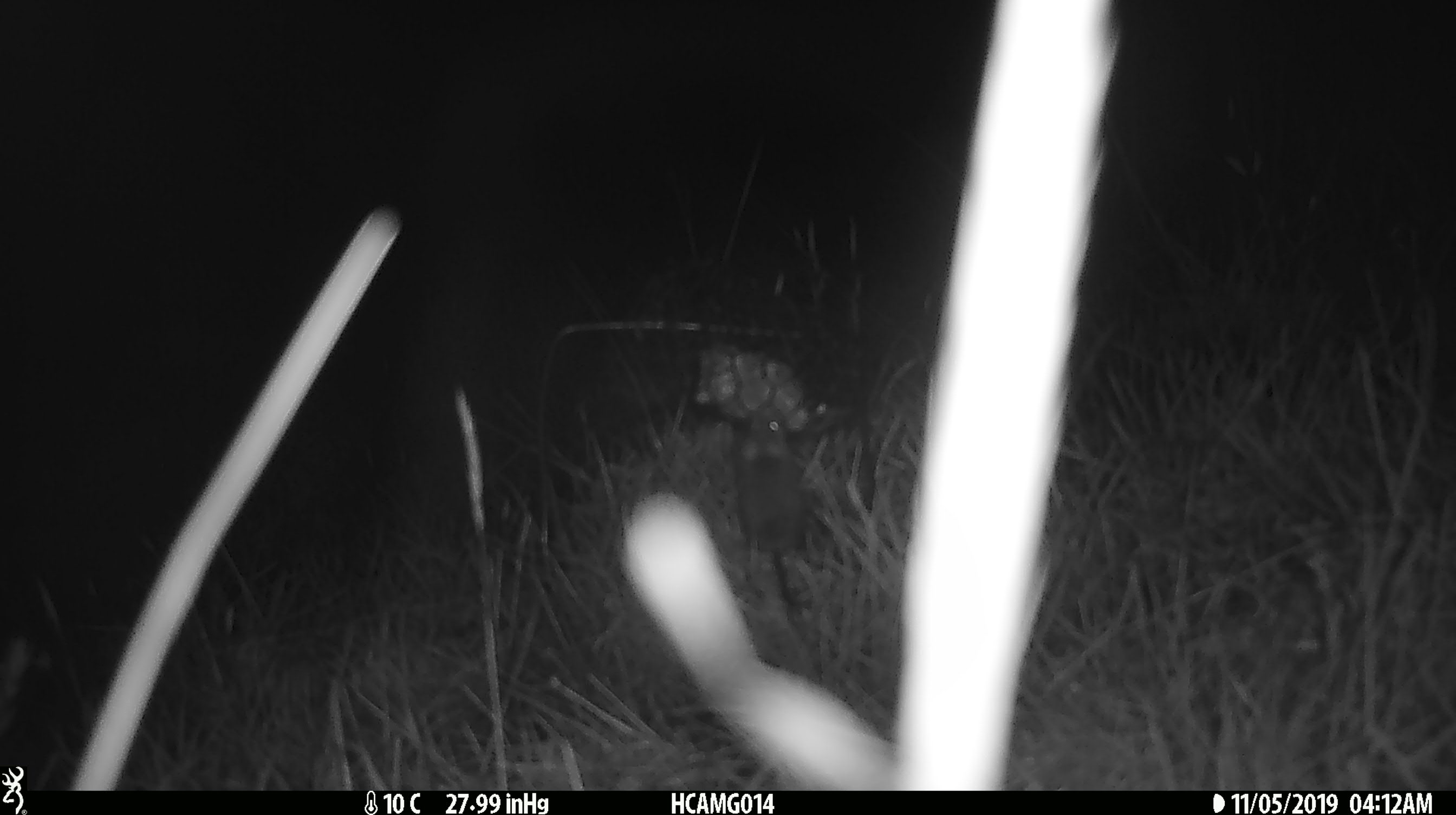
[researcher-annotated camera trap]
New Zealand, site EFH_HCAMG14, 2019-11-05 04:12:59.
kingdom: Animalia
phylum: Chordata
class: Mammalia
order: Rodentia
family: Muridae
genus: Mus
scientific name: Mus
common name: mouse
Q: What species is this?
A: Mouse (Mus).